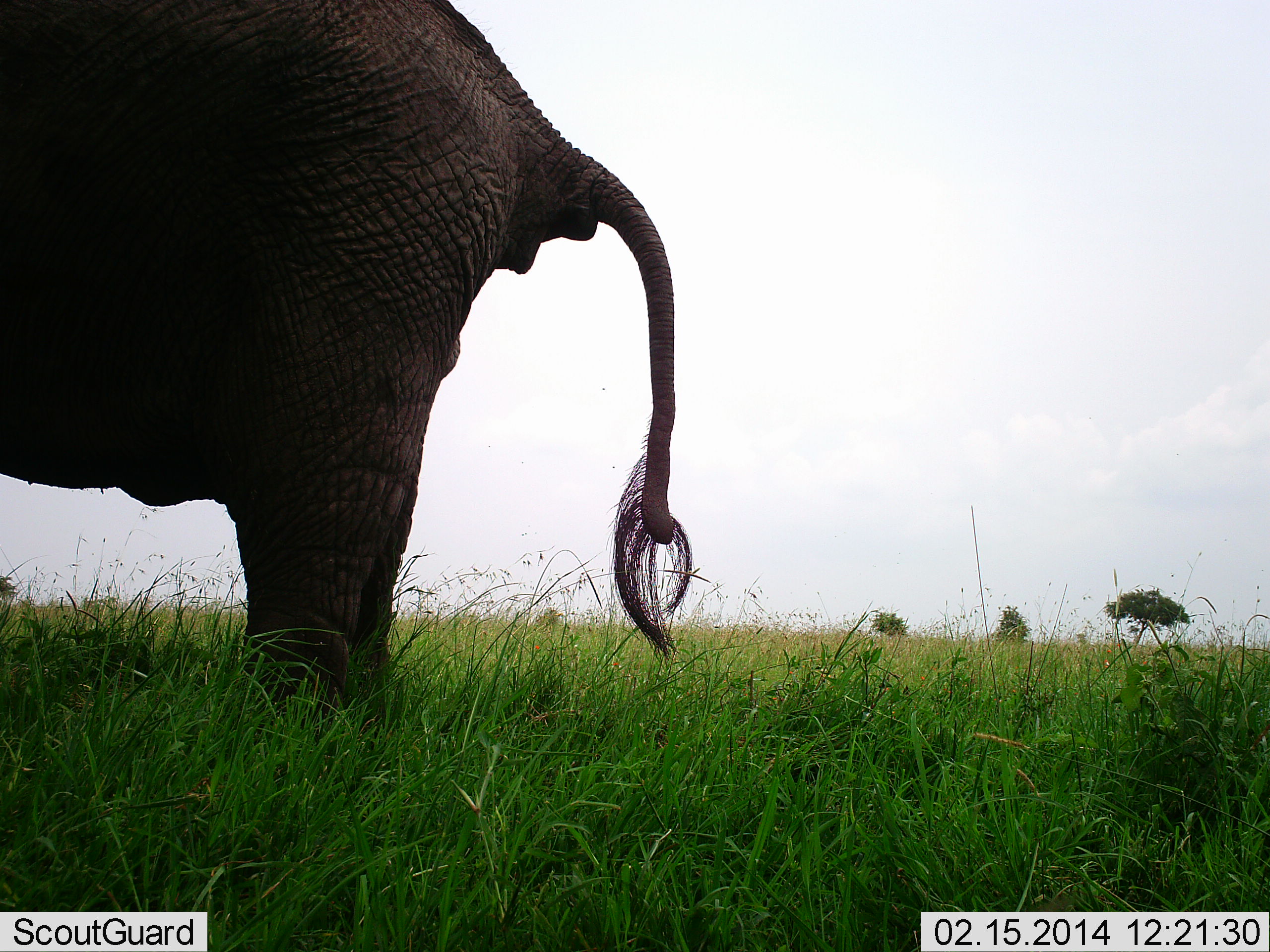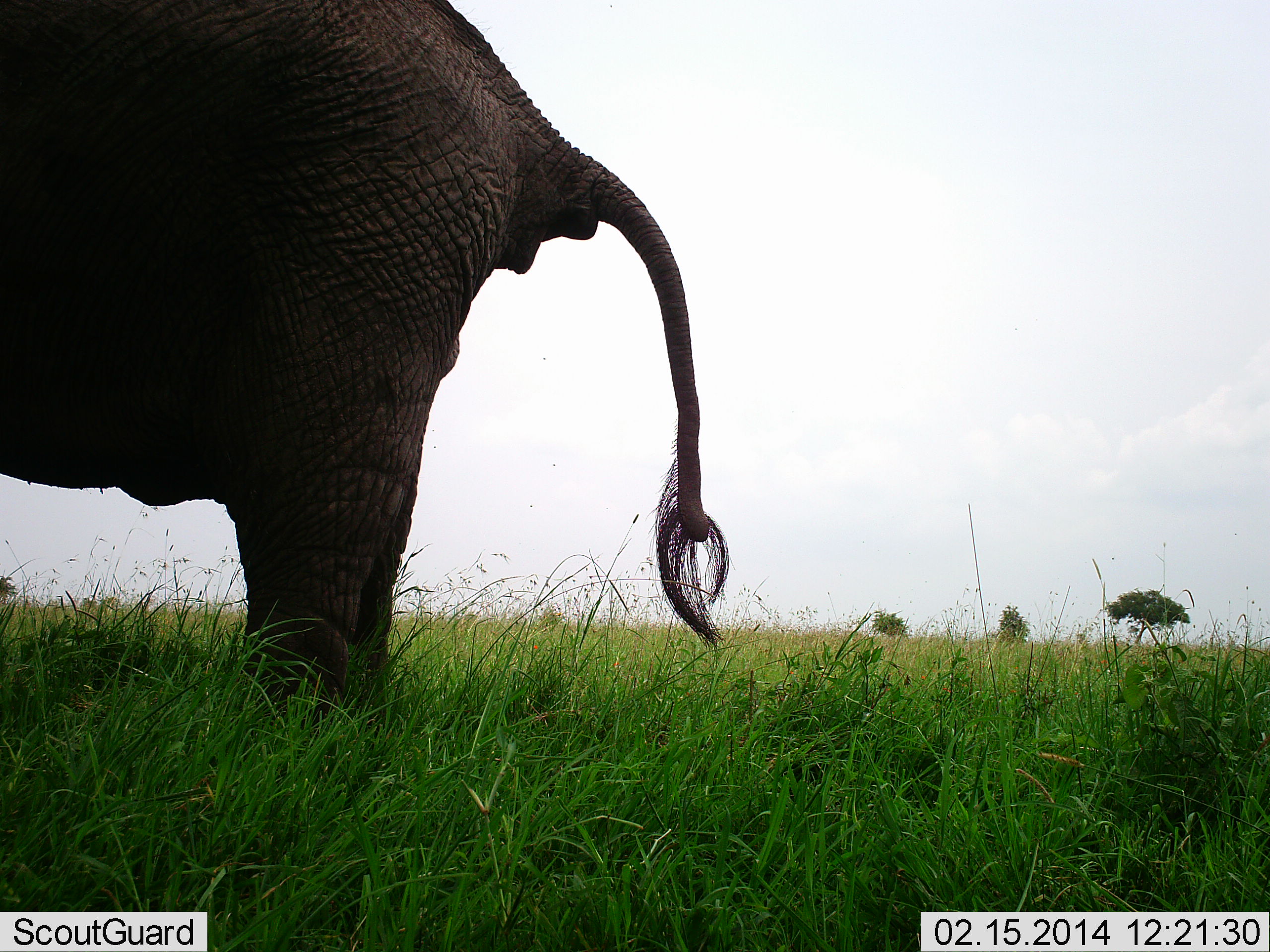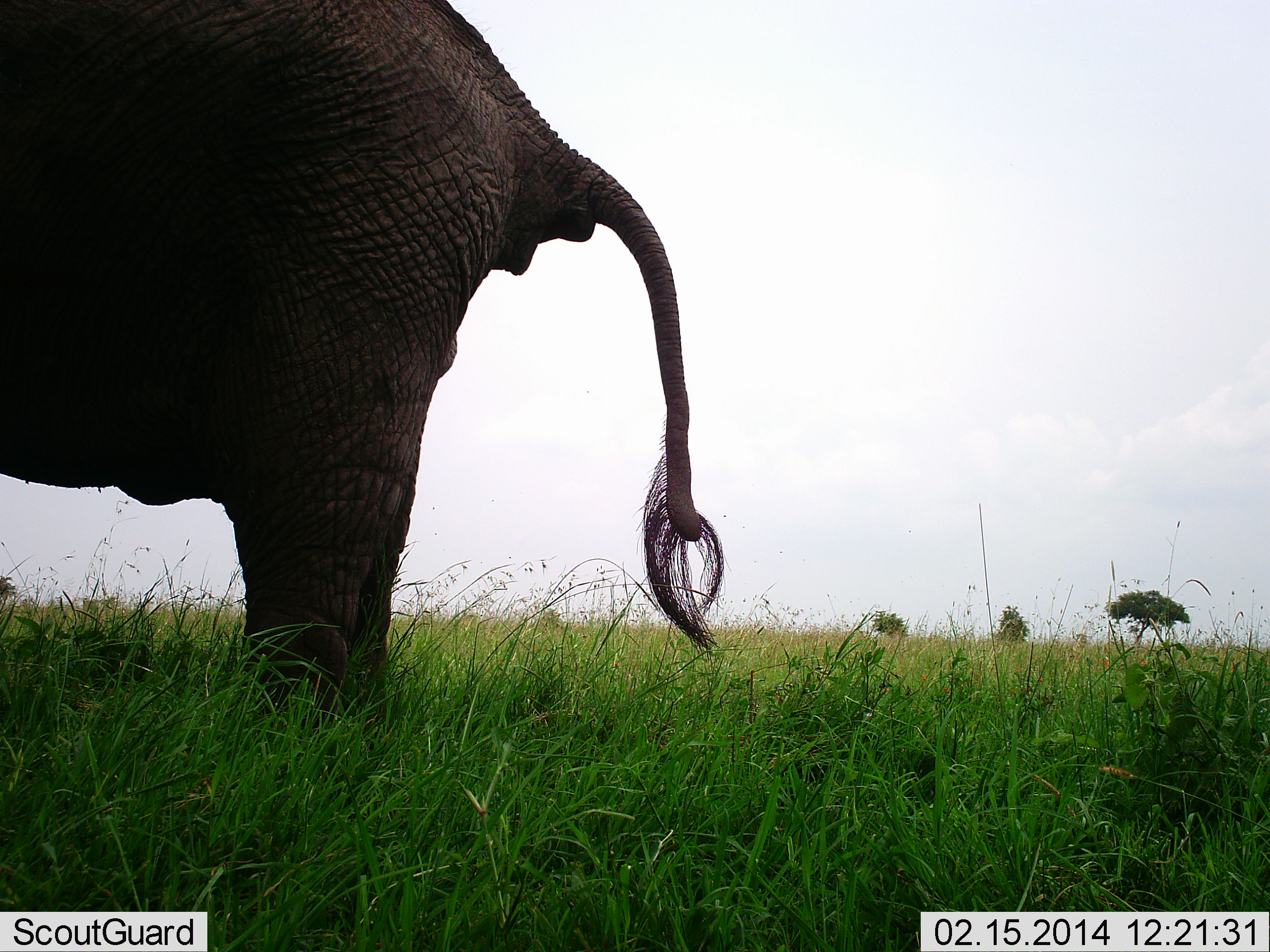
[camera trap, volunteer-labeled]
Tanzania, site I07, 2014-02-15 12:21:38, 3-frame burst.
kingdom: Animalia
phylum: Chordata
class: Mammalia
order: Proboscidea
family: Elephantidae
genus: Loxodonta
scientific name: Loxodonta africana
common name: african bush elephant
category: elephant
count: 1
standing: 100%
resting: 0%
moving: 0%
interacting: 0%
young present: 0%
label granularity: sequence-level